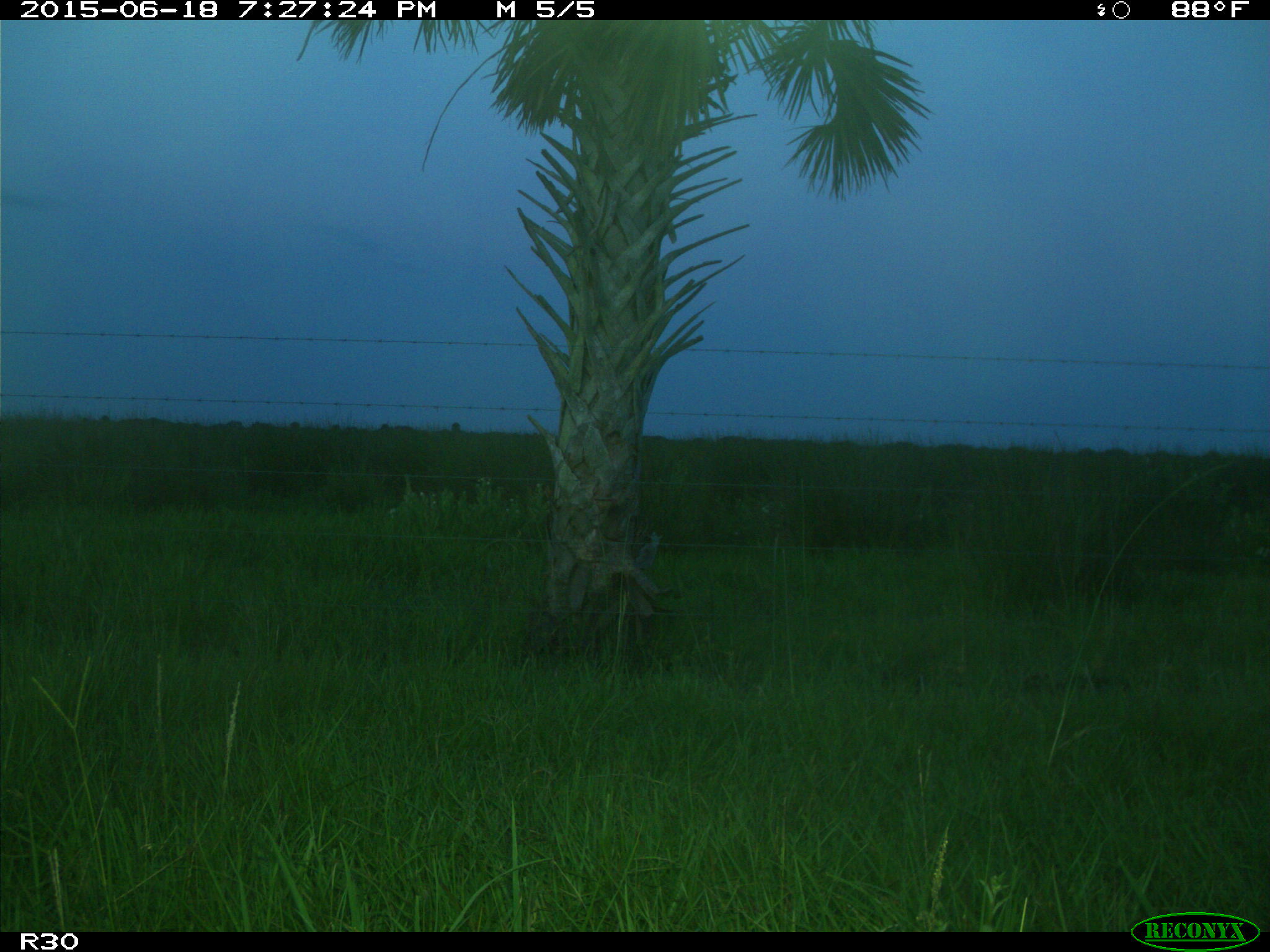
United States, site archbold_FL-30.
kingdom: Animalia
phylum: Chordata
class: Mammalia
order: Artiodactyla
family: Suidae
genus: Sus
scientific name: Sus scrofa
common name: wild boar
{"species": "Sus scrofa (wild boar)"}